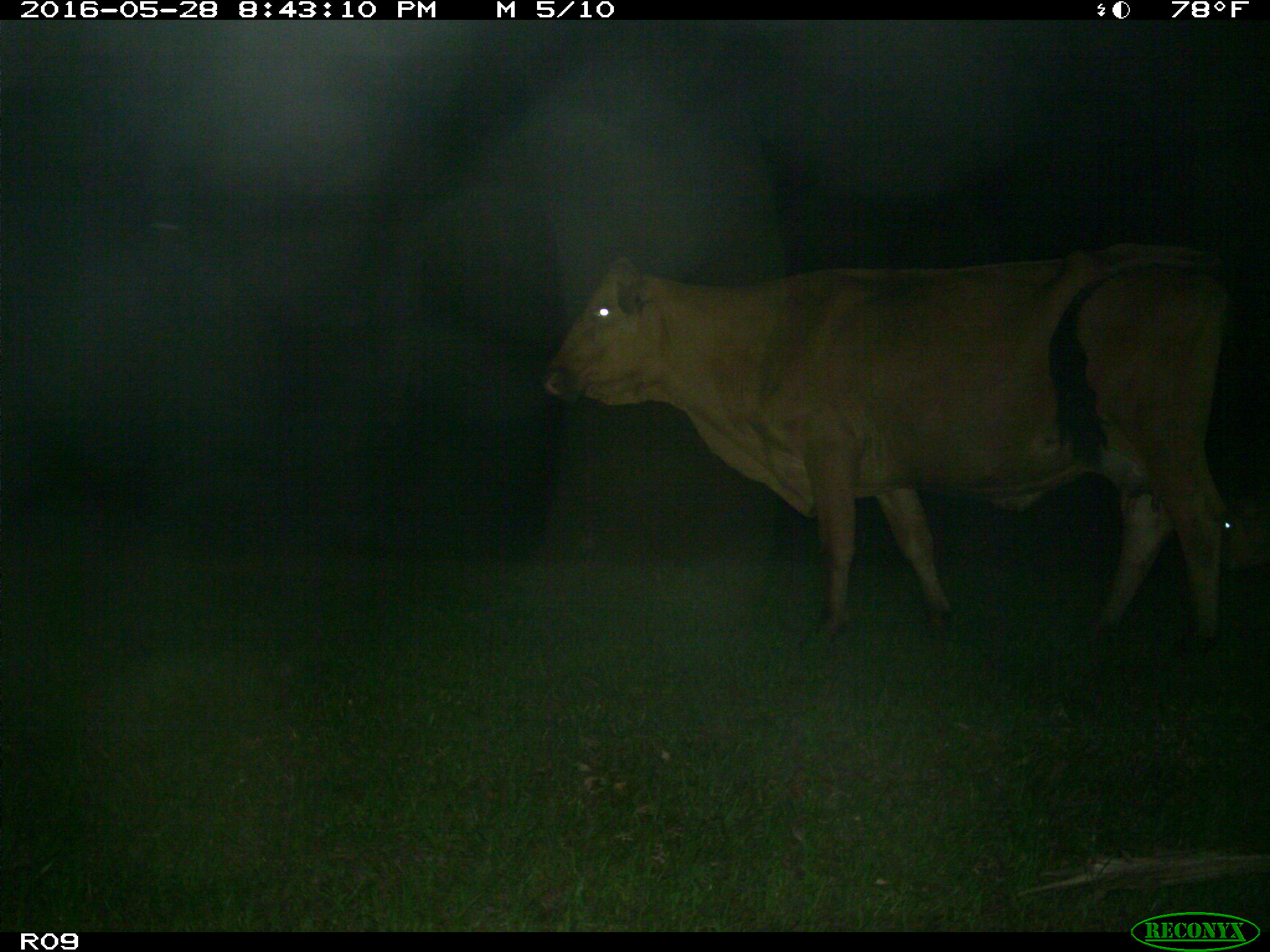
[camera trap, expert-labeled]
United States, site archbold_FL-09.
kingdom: Animalia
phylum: Chordata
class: Mammalia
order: Artiodactyla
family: Bovidae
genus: Bos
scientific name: Bos taurus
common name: domestic cow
Bos taurus (domestic cow).